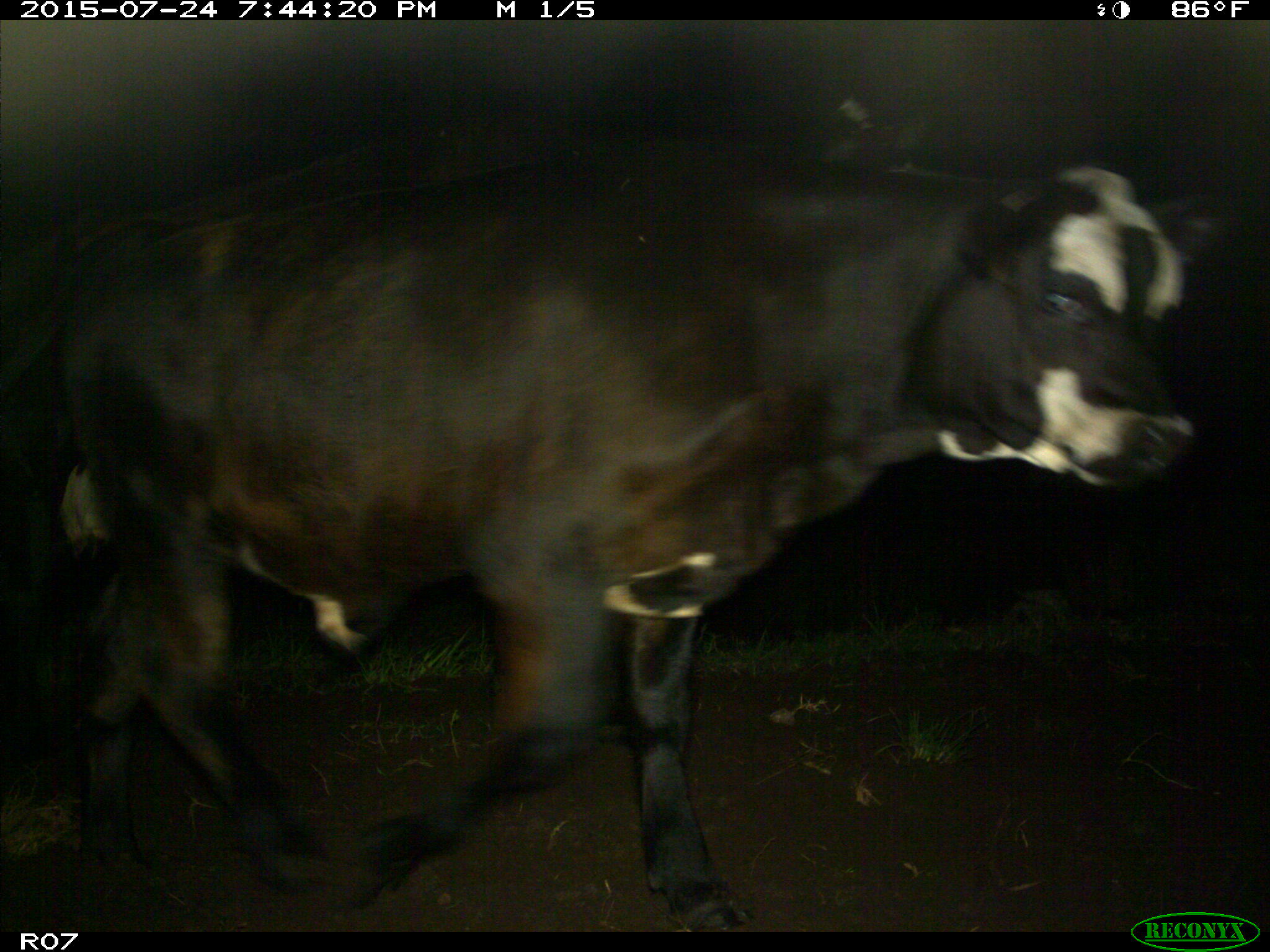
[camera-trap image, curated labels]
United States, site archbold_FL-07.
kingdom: Animalia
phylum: Chordata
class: Mammalia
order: Artiodactyla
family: Bovidae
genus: Bos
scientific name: Bos taurus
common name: domestic cow